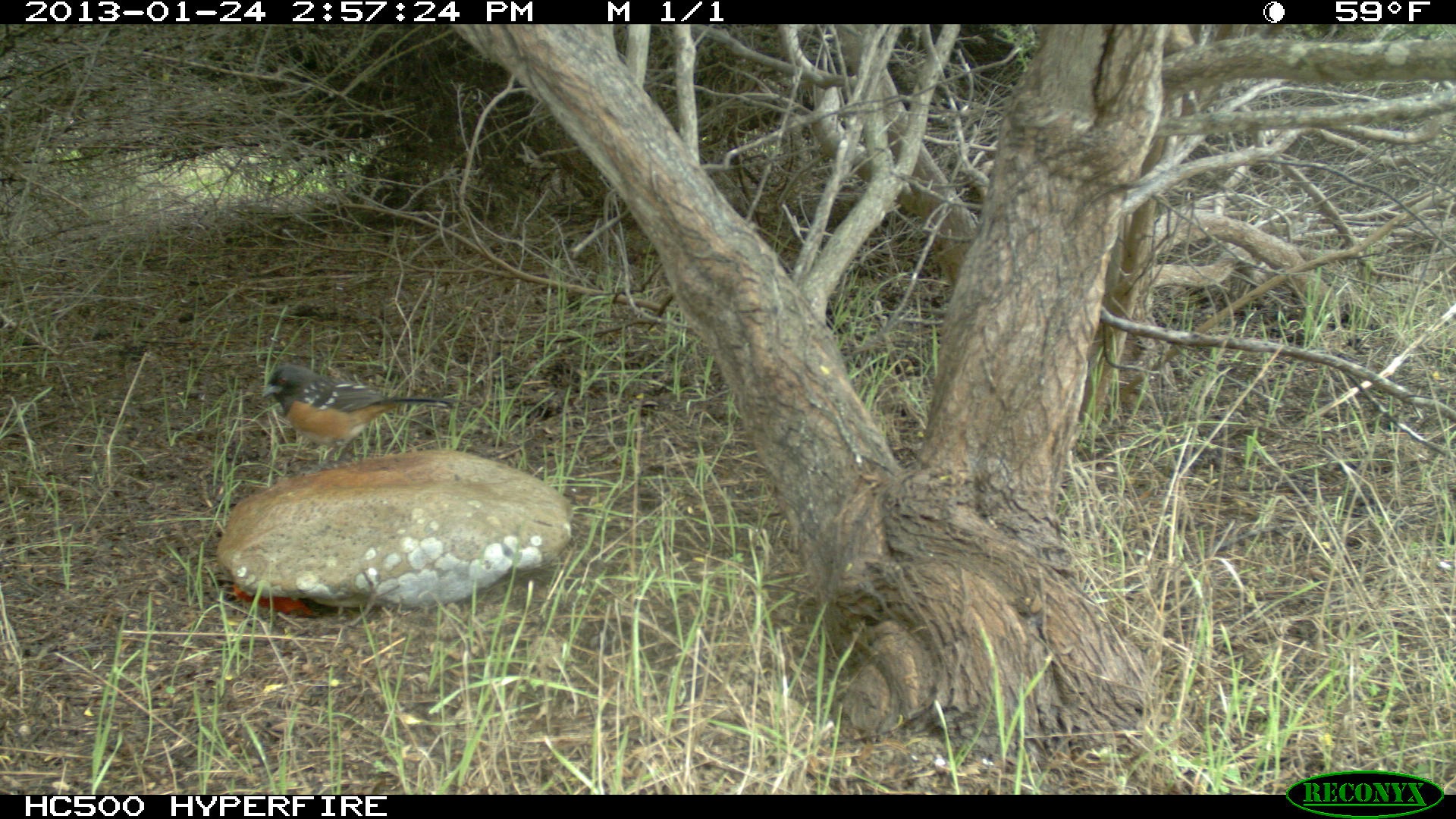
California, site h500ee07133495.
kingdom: Animalia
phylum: Chordata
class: Aves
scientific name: Aves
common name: bird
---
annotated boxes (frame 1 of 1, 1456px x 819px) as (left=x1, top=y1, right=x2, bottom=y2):
bird: (left=260, top=362, right=467, bottom=476)